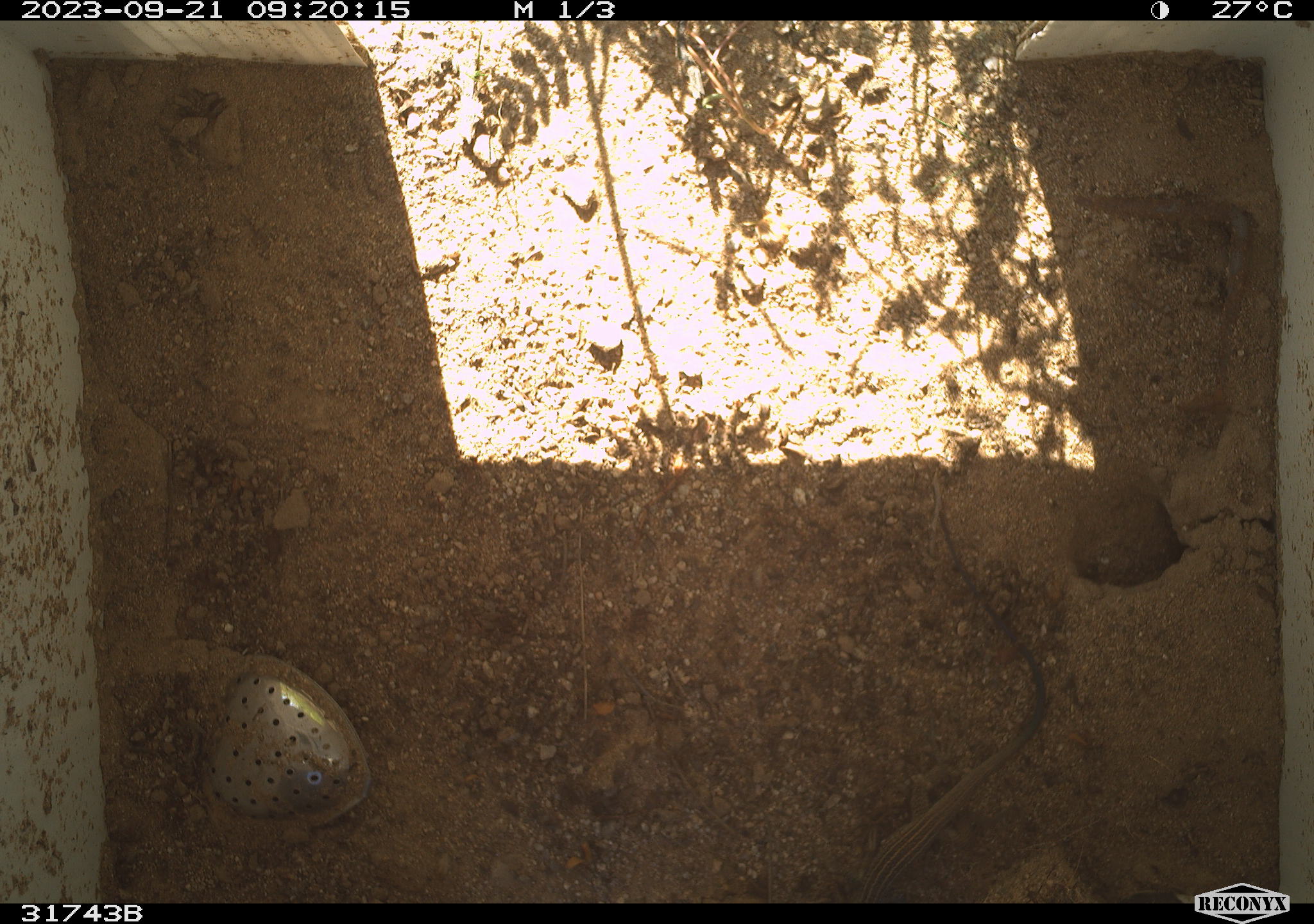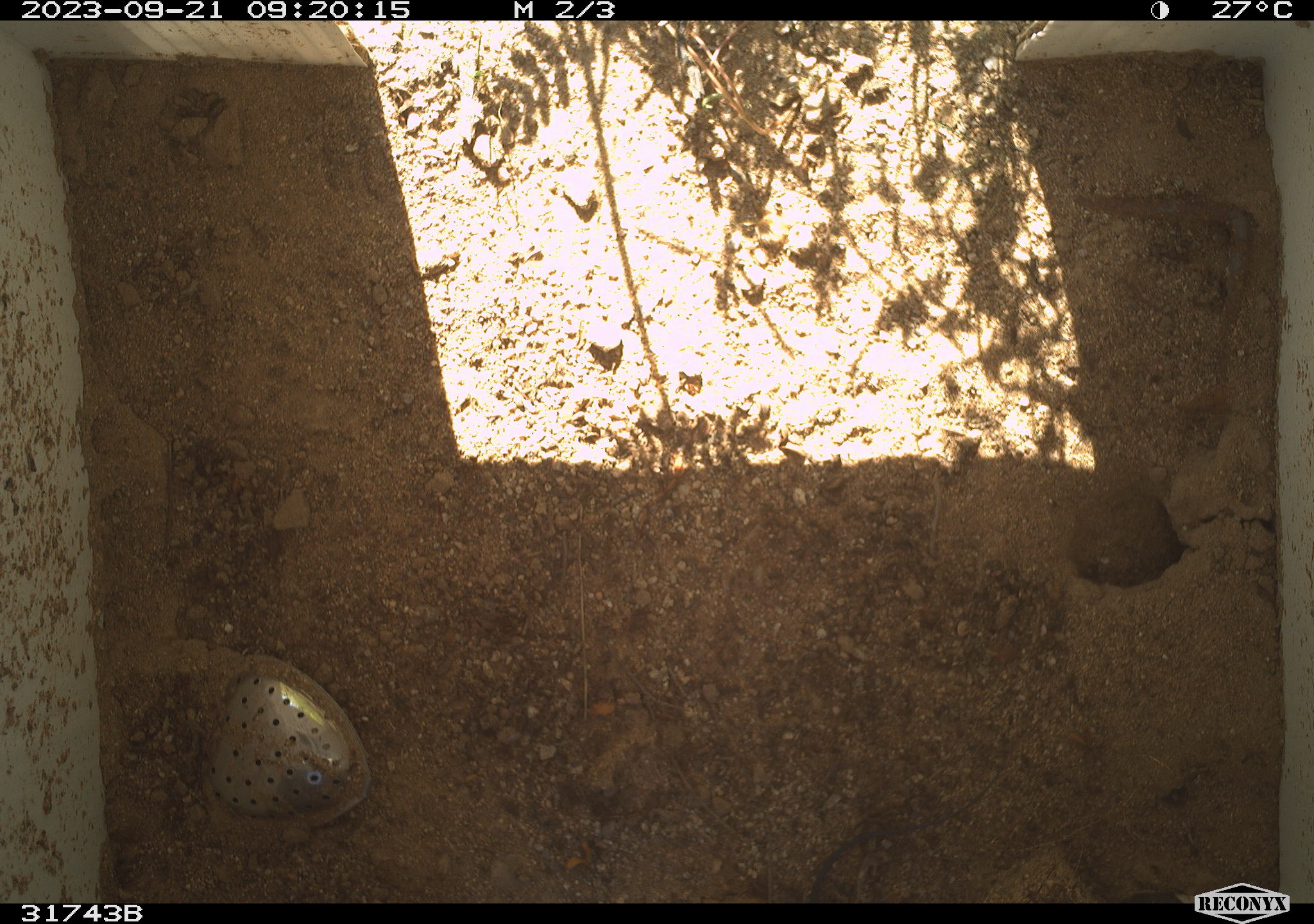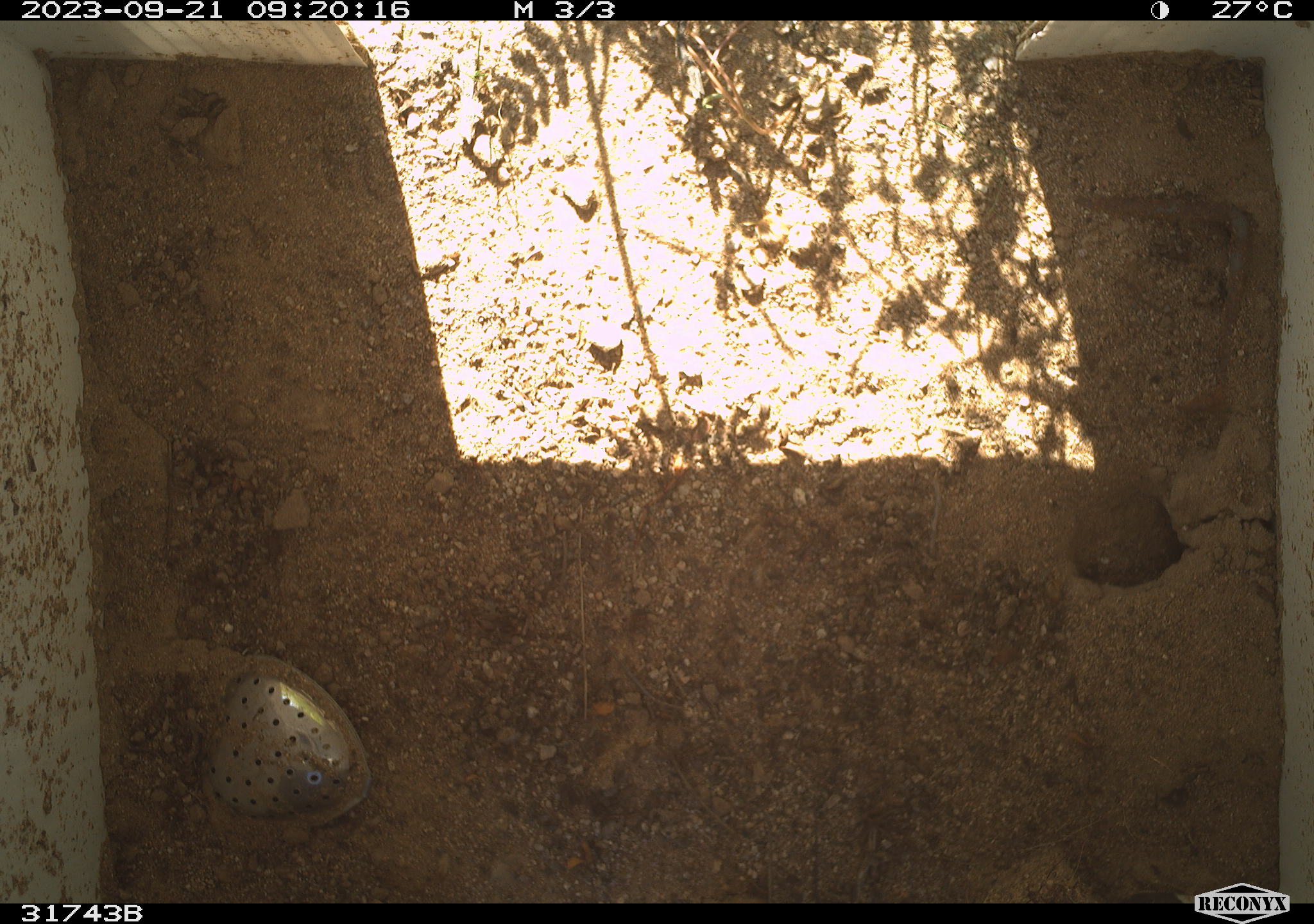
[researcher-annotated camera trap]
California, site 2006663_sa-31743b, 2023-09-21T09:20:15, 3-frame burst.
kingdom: Animalia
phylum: Chordata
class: Reptilia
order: Squamata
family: Teiidae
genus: Aspidoscelis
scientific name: Aspidoscelis tigris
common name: western whiptail